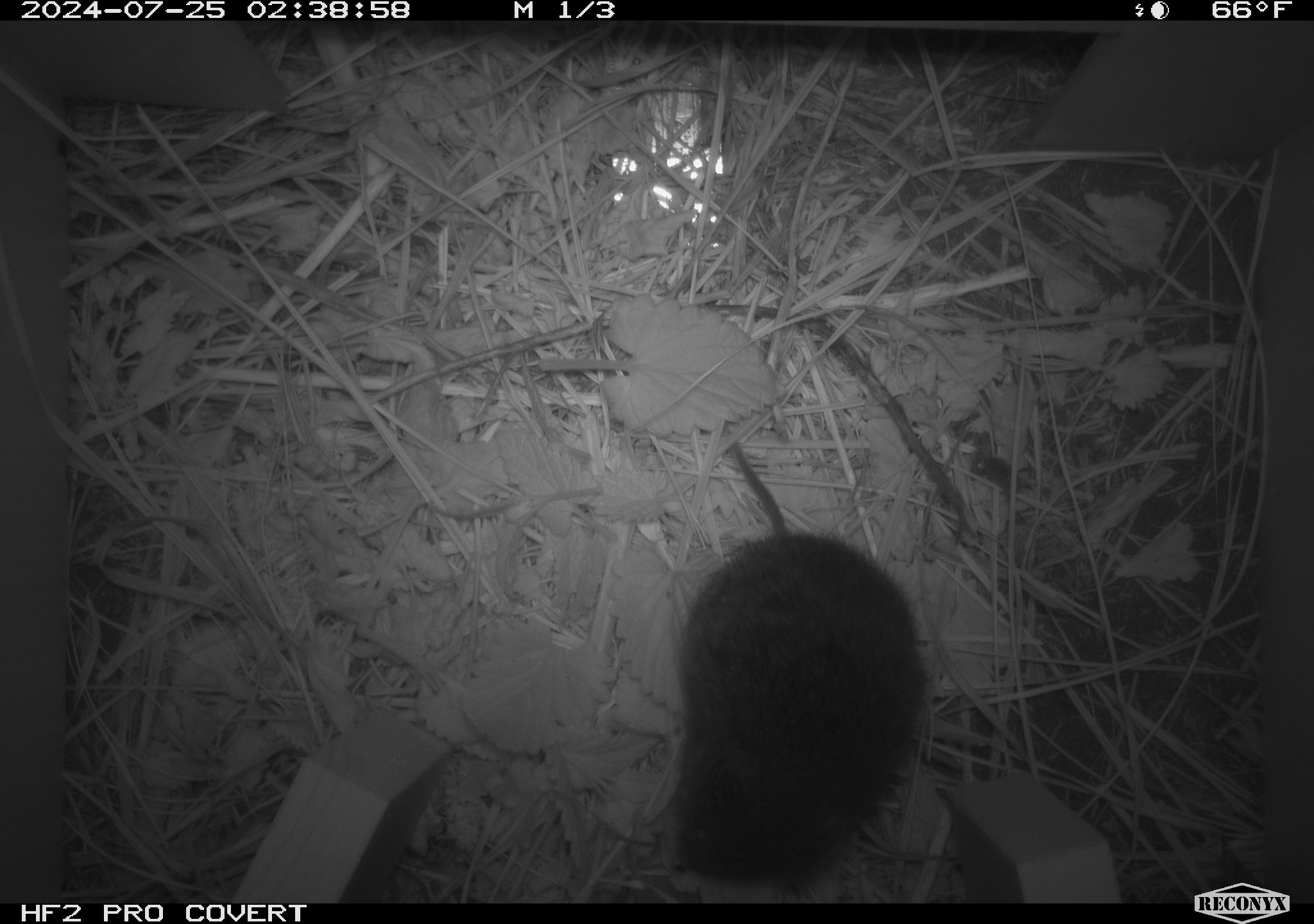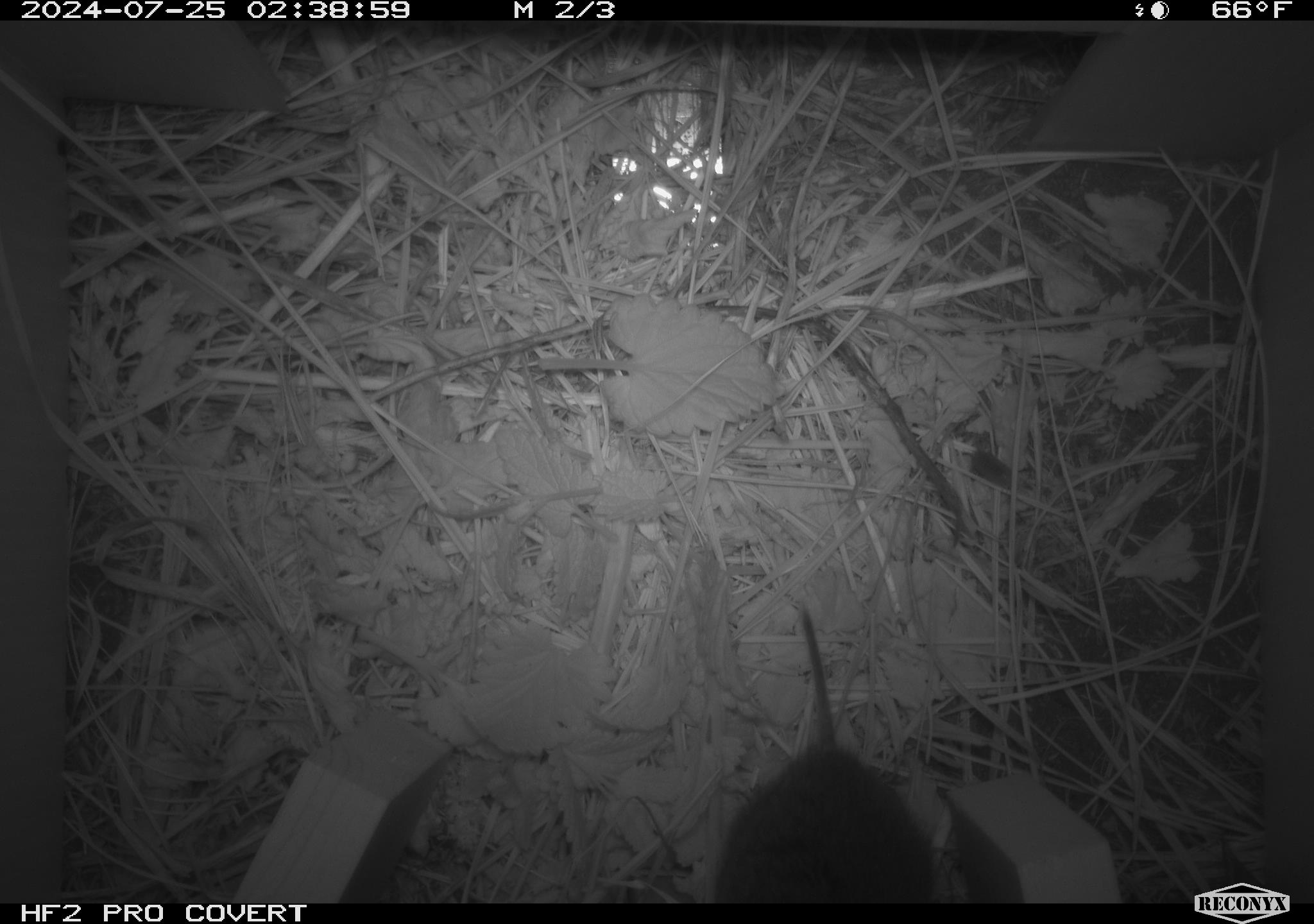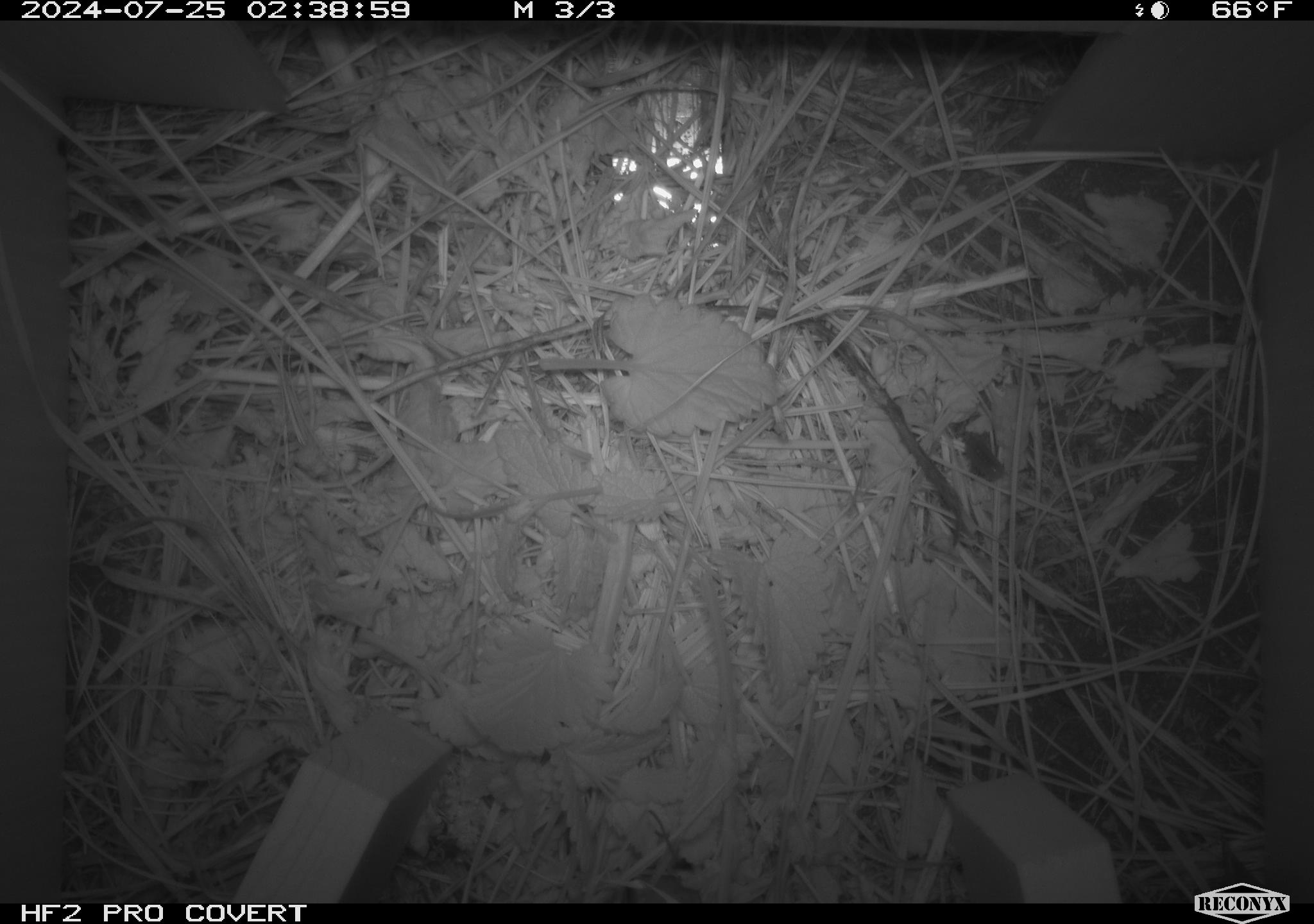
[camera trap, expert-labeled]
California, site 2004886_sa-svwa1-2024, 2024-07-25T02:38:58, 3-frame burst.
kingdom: Animalia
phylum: Chordata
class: Mammalia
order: Rodentia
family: Cricetidae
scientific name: Arvicolinae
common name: voles, lemmings, and muskrats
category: arvicolinae subfamily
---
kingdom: Animalia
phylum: Arthropoda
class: Malacostraca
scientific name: Malacostraca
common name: amphipods, crabs, isopods, krill, lobsters and shrimps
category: malacostracan